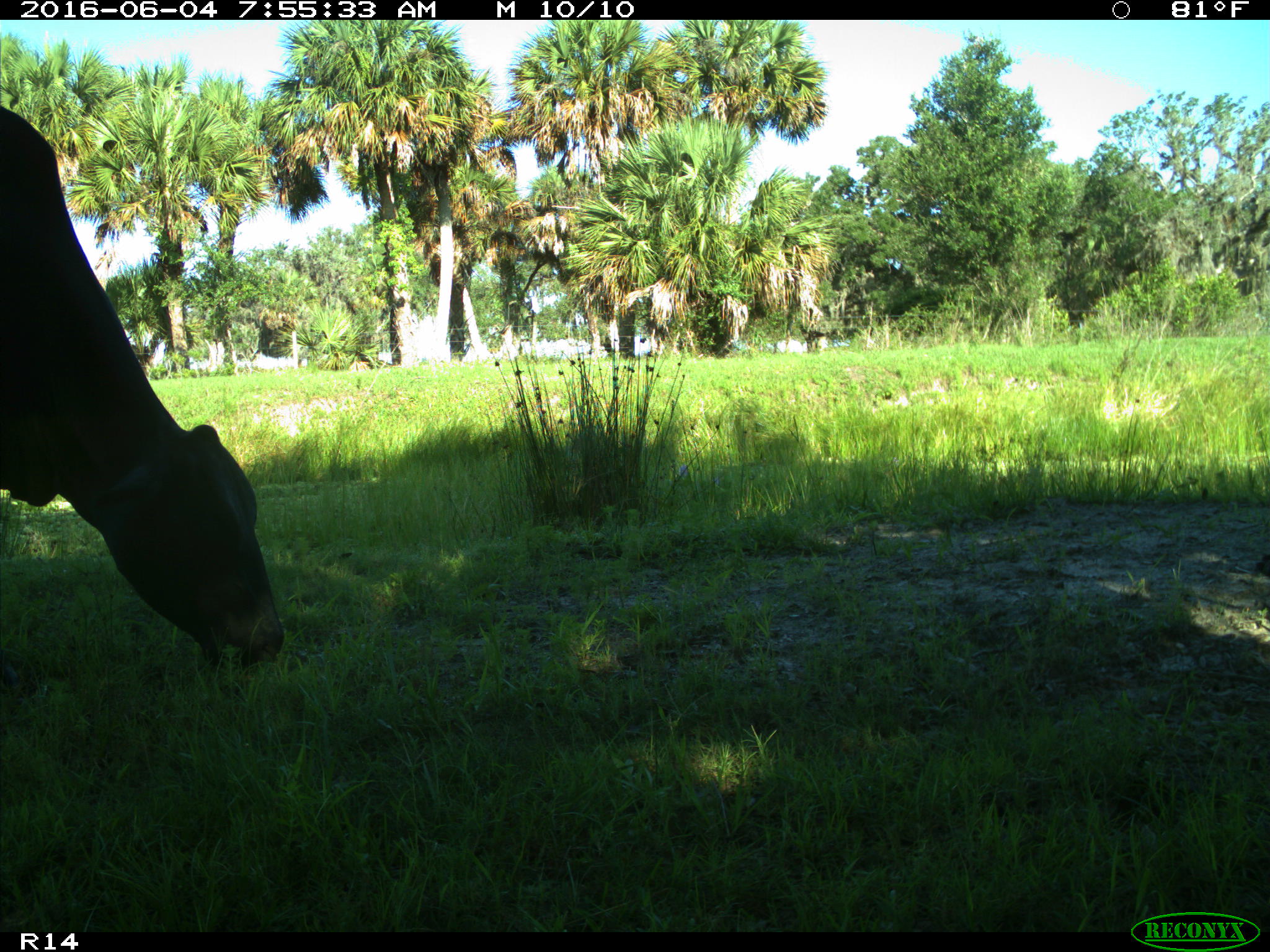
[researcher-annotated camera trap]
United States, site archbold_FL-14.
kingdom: Animalia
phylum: Chordata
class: Mammalia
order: Artiodactyla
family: Bovidae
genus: Bos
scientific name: Bos taurus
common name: domestic cow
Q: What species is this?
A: Bos taurus (domestic cow).